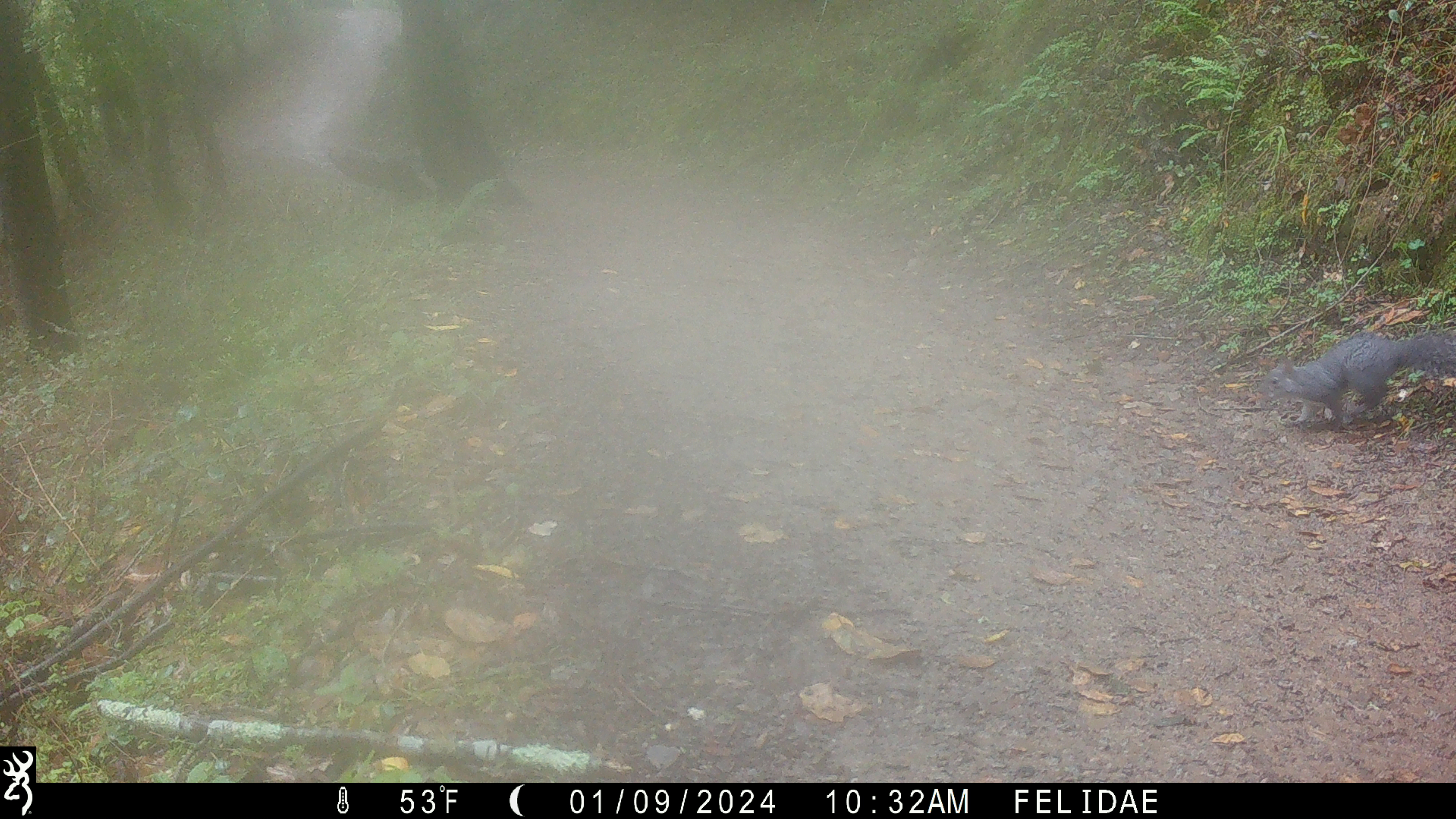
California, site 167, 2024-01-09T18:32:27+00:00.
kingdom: Animalia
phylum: Chordata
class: Mammalia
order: Rodentia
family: Sciuridae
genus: Sciurus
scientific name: Sciurus griseus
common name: western gray squirrel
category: western grey squirrel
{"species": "western grey squirrel (western gray squirrel) (Sciurus griseus)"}